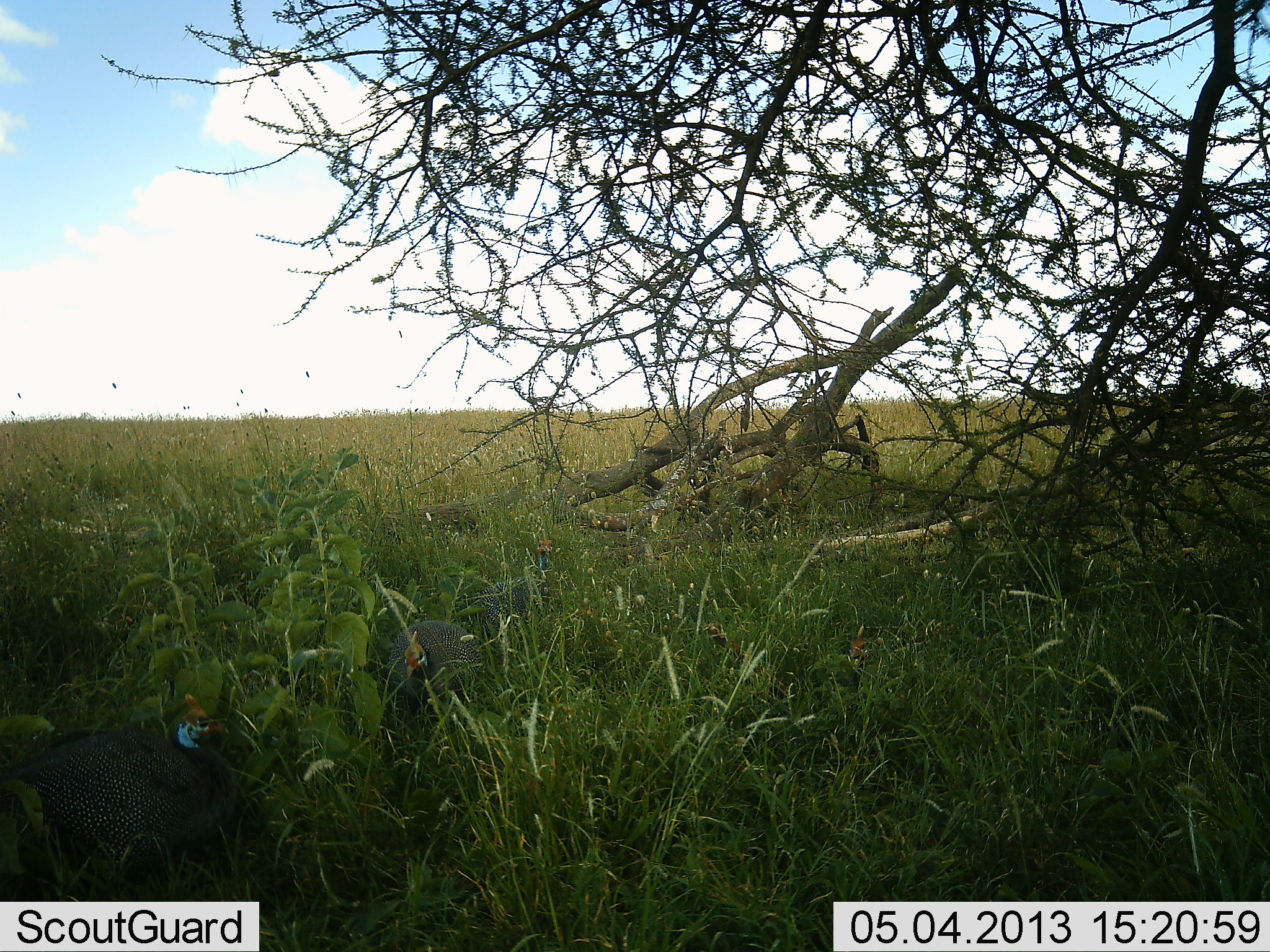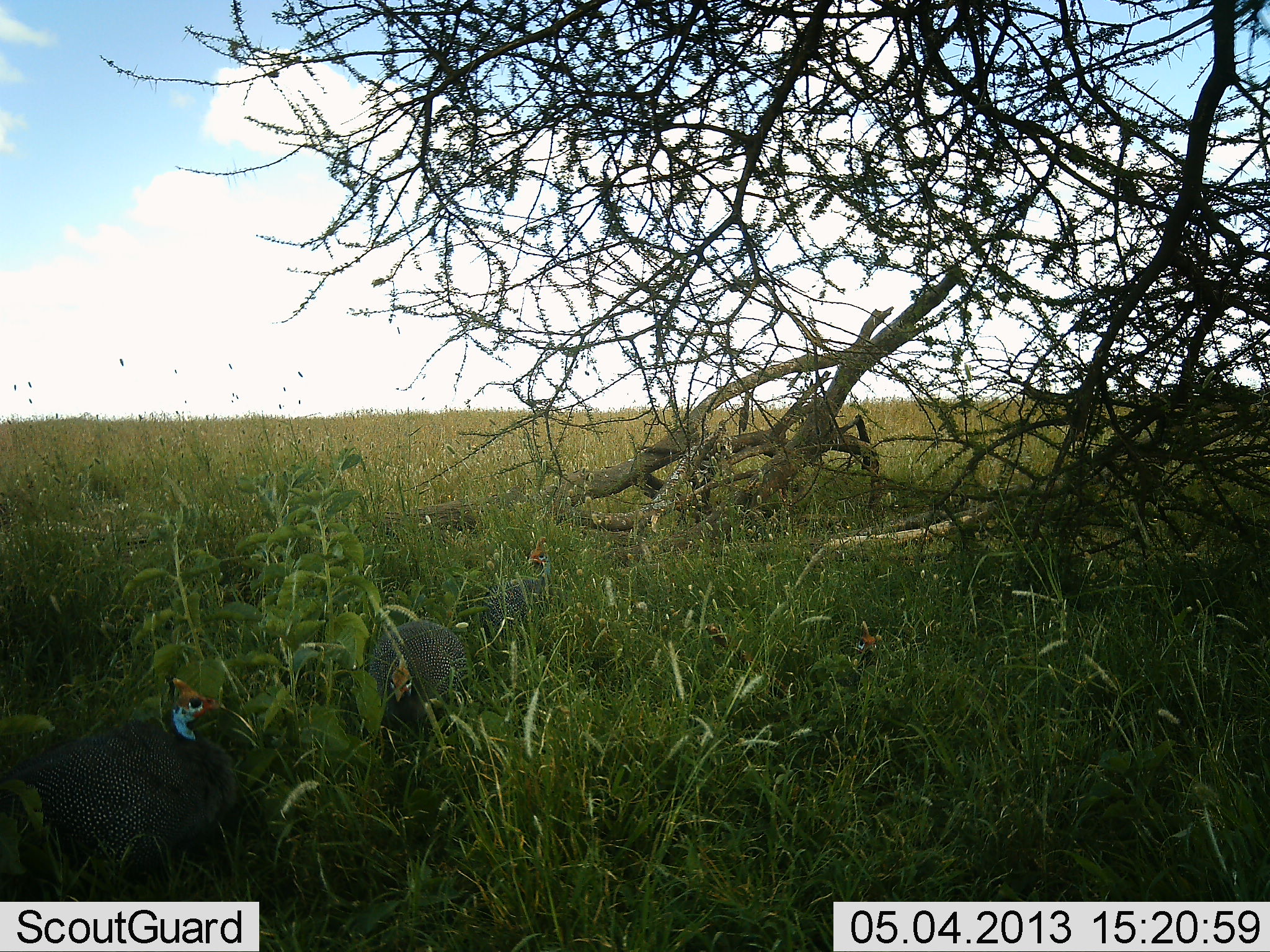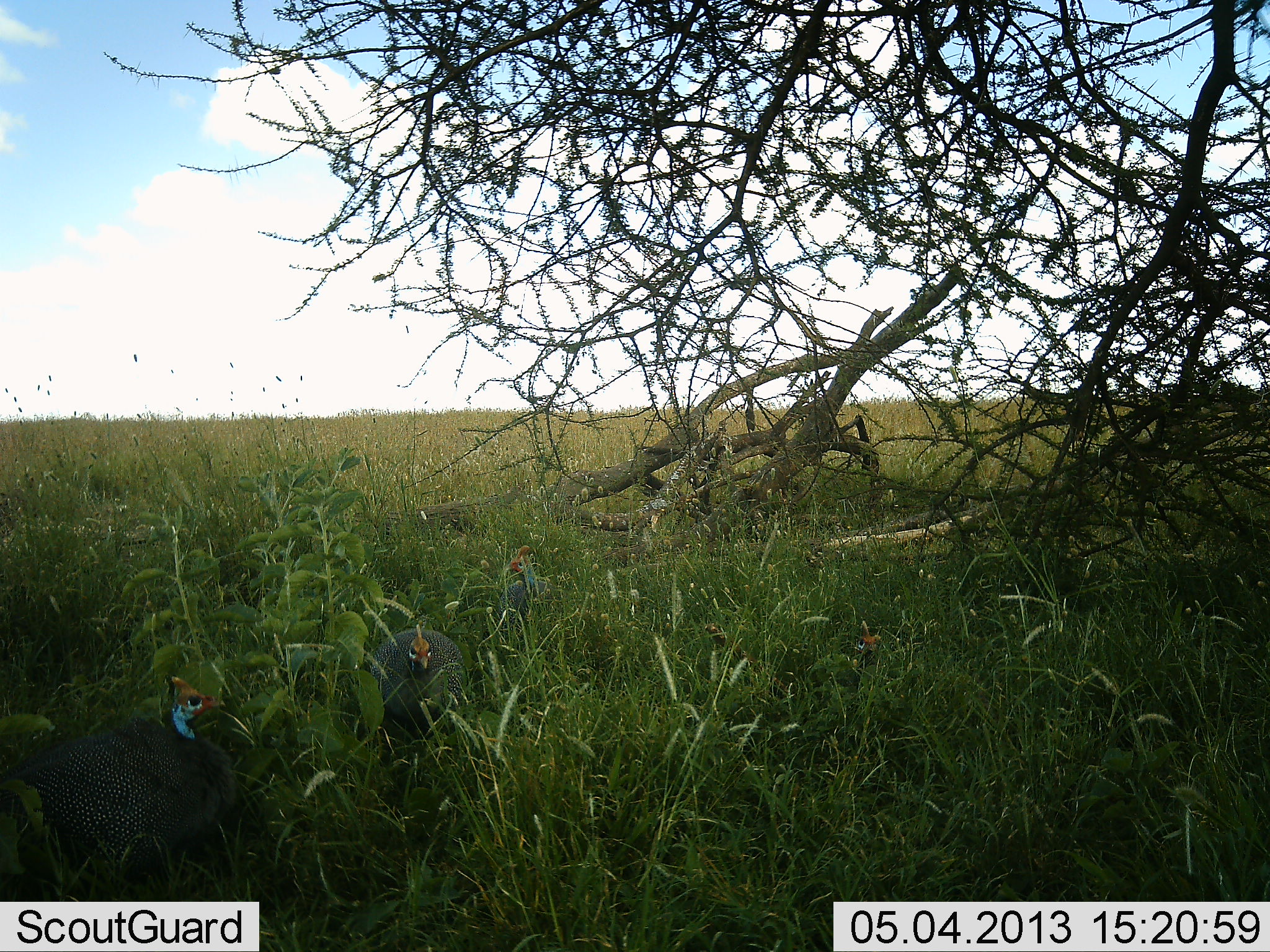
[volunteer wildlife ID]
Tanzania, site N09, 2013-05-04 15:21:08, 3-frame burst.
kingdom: Animalia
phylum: Chordata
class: Aves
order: Galliformes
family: Numididae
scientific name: Numididae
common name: guinea fowl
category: guineafowl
Guineafowl (guinea fowl) (Numididae), count 4. Behavior (volunteer vote fractions): standing 70%, resting 10%, moving 30%, interacting 0%. Young present (vote fraction): 0%. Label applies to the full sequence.